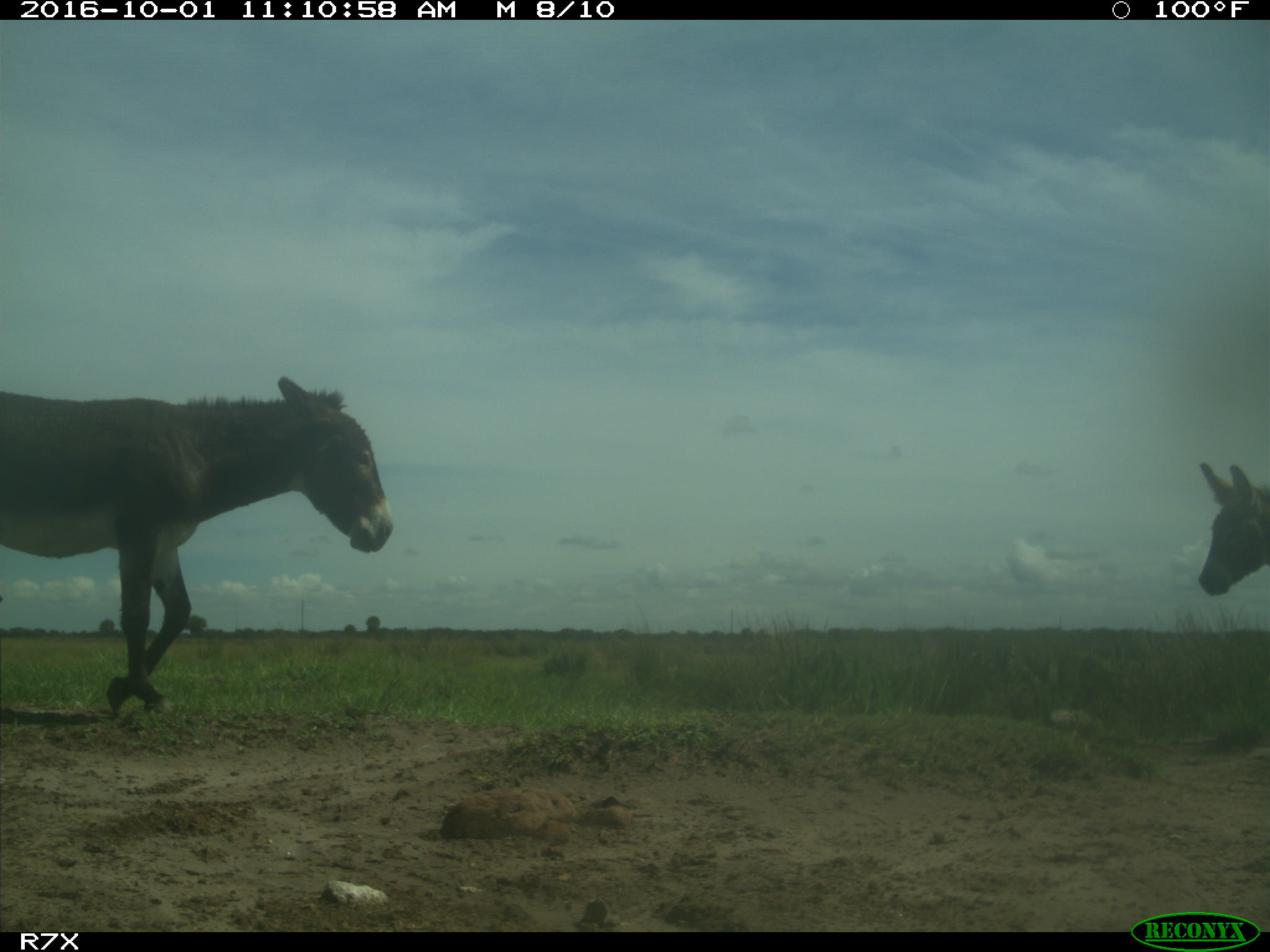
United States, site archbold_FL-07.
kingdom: Animalia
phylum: Chordata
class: Mammalia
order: Perissodactyla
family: Equidae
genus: Equus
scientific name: Equus africanus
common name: african wild ass